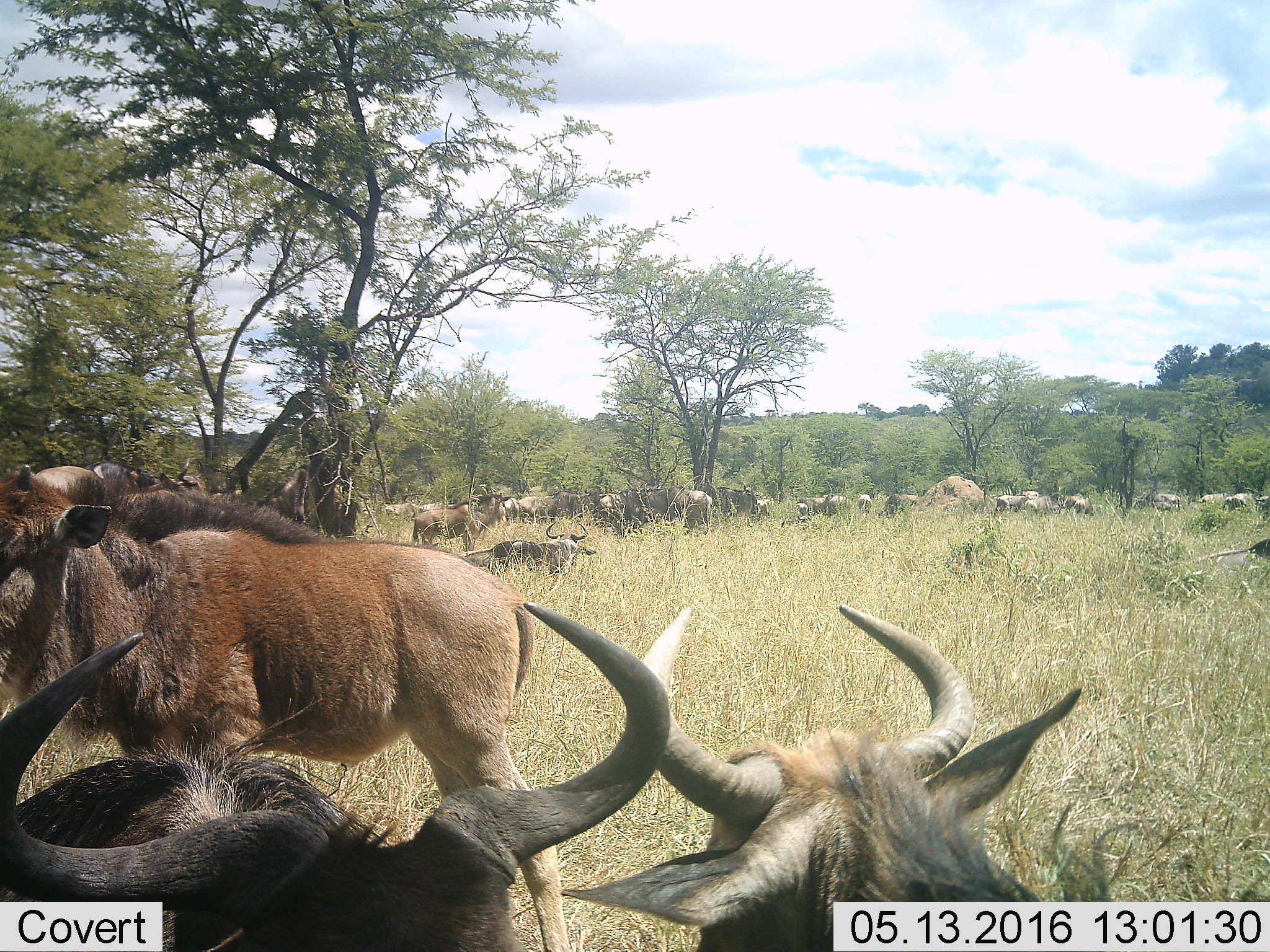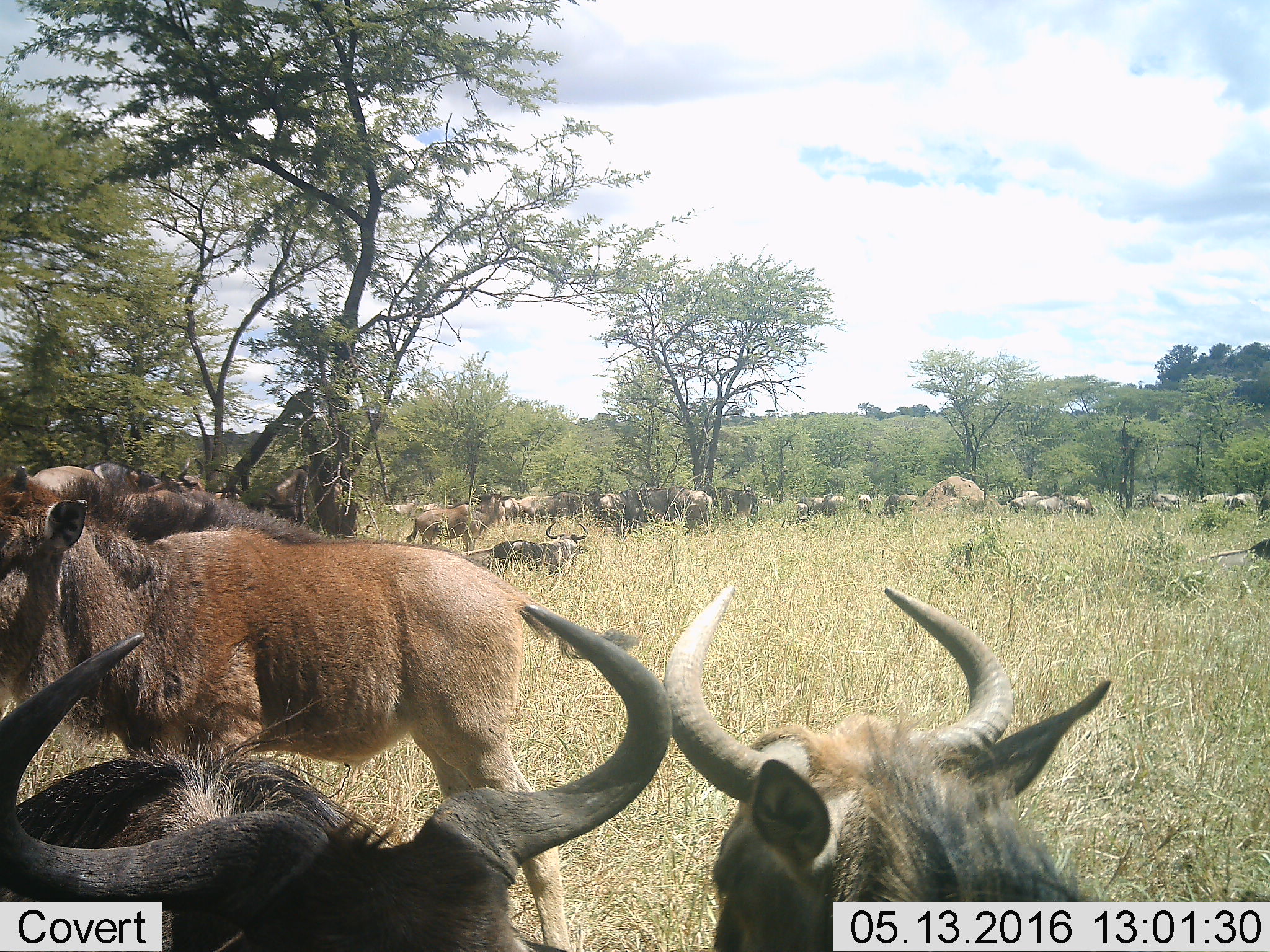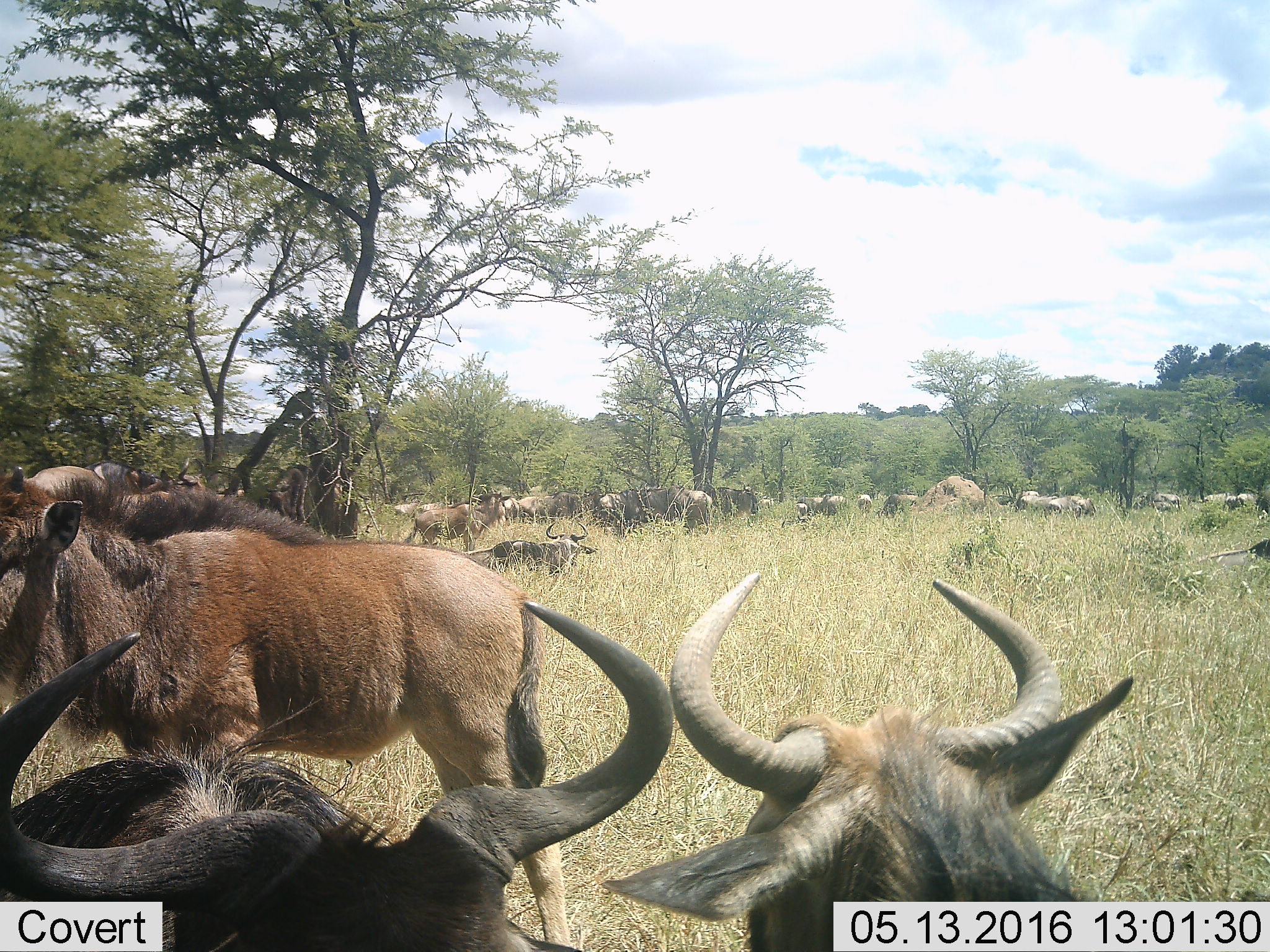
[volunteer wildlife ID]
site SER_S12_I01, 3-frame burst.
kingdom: Animalia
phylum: Chordata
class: Mammalia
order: Artiodactyla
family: Bovidae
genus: Connochaetes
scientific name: Connochaetes taurinus taurinus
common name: blue wildebeest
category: wildebeestblue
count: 11-50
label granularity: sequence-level